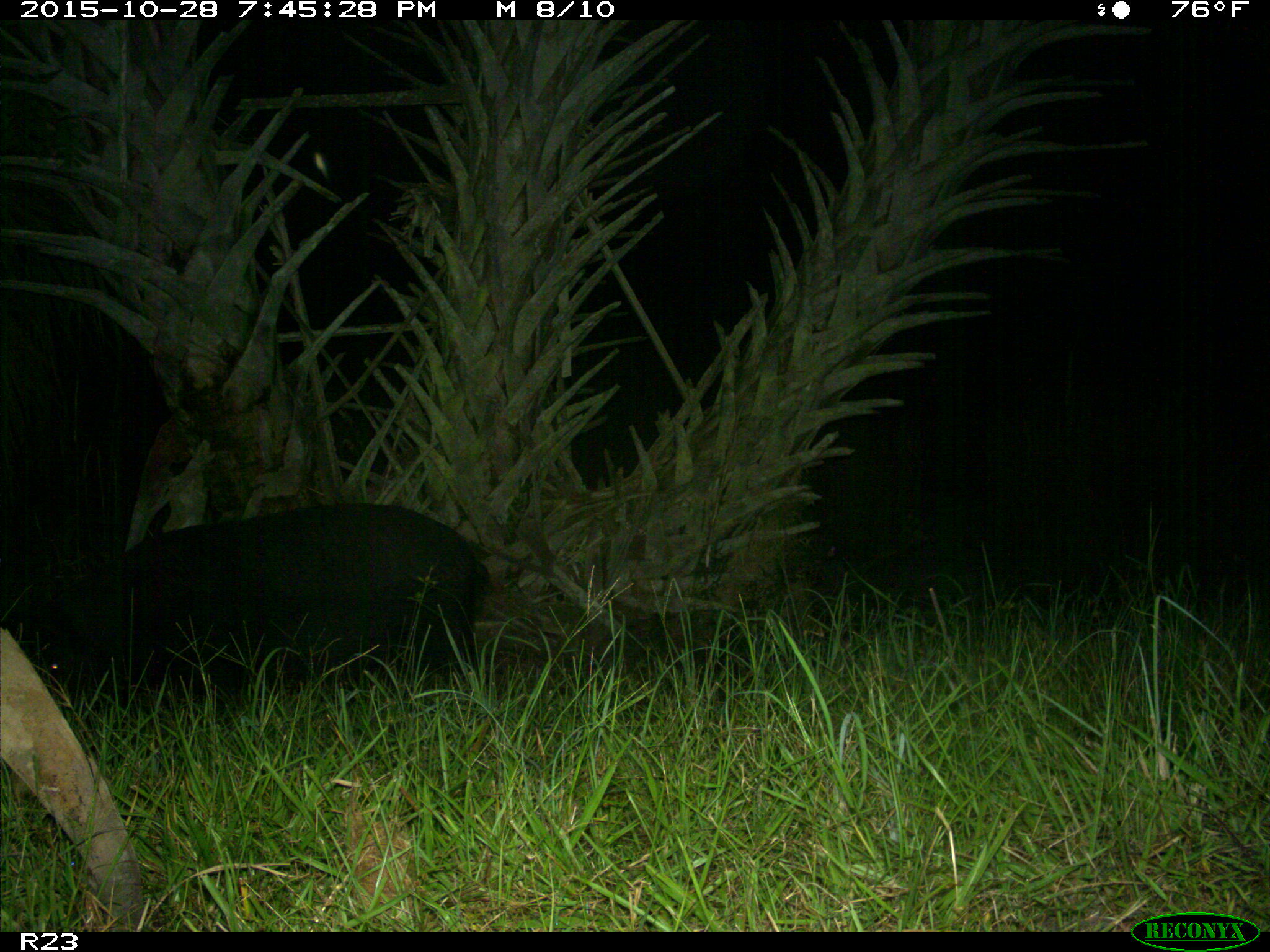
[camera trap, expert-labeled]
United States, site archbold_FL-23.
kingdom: Animalia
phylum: Chordata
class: Mammalia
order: Artiodactyla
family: Suidae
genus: Sus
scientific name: Sus scrofa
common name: wild boar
Sus scrofa (wild boar).